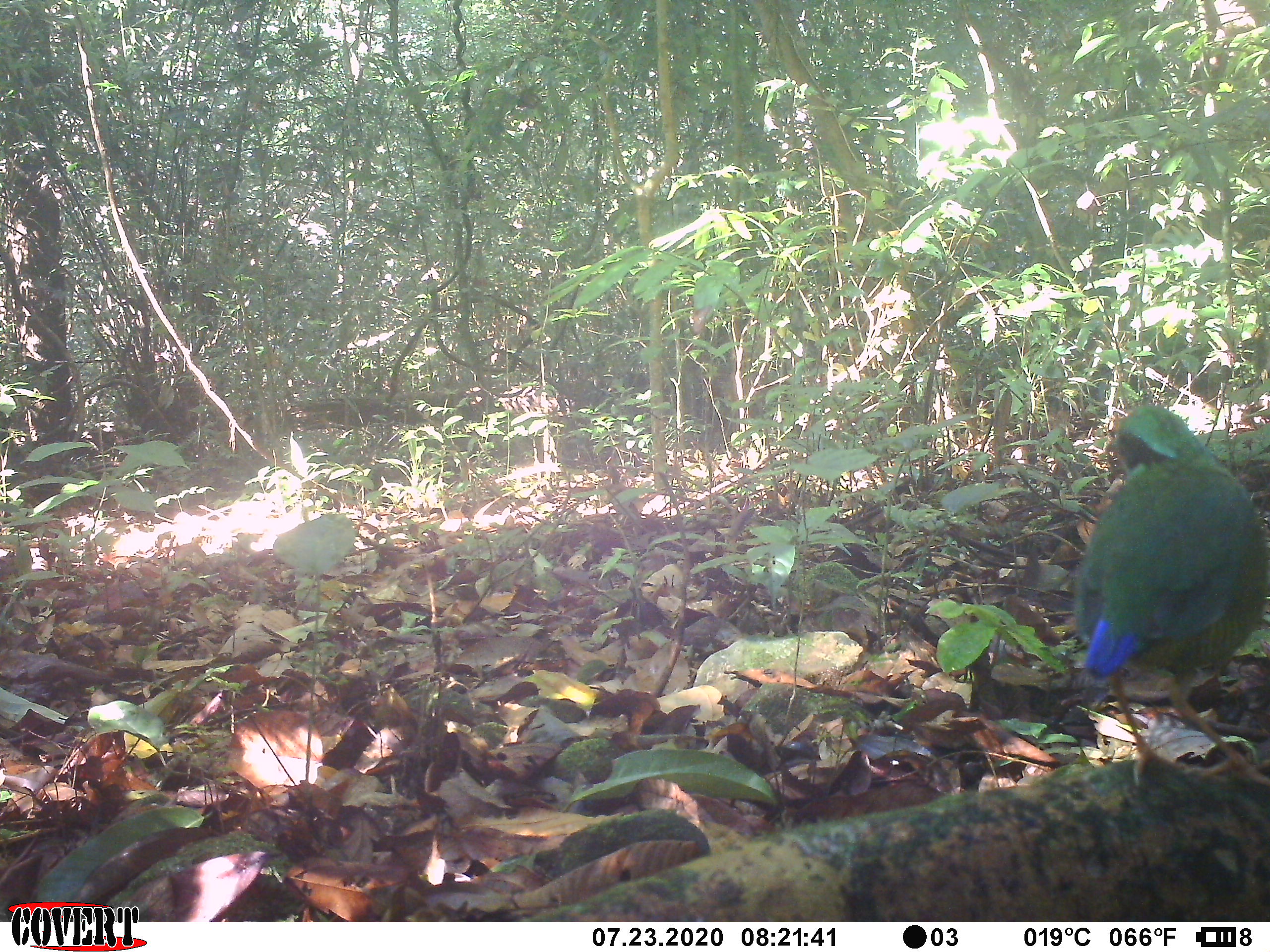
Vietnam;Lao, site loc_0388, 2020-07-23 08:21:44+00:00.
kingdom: Animalia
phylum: Chordata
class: Aves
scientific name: Aves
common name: bird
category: unidentified bird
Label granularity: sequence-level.